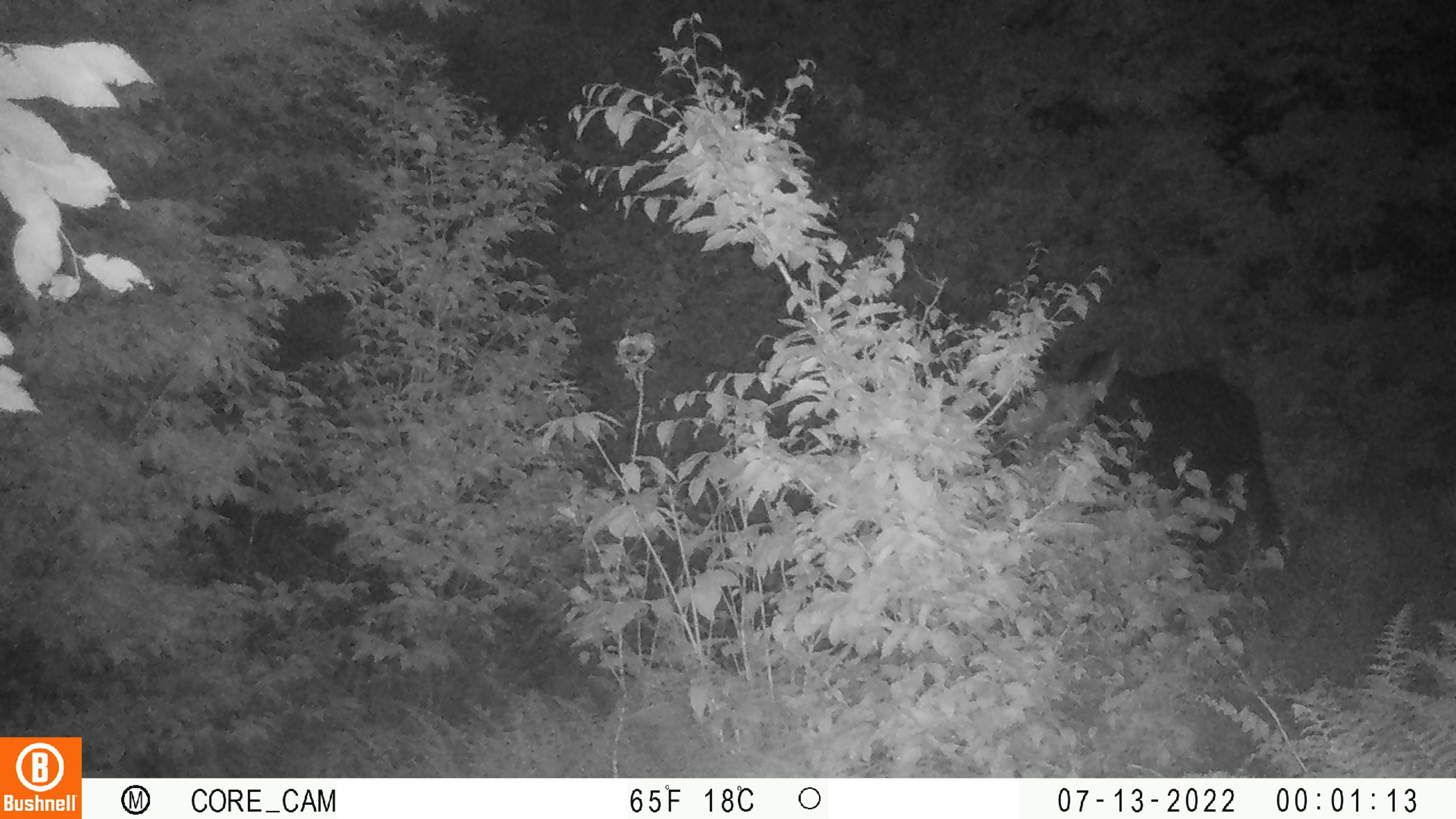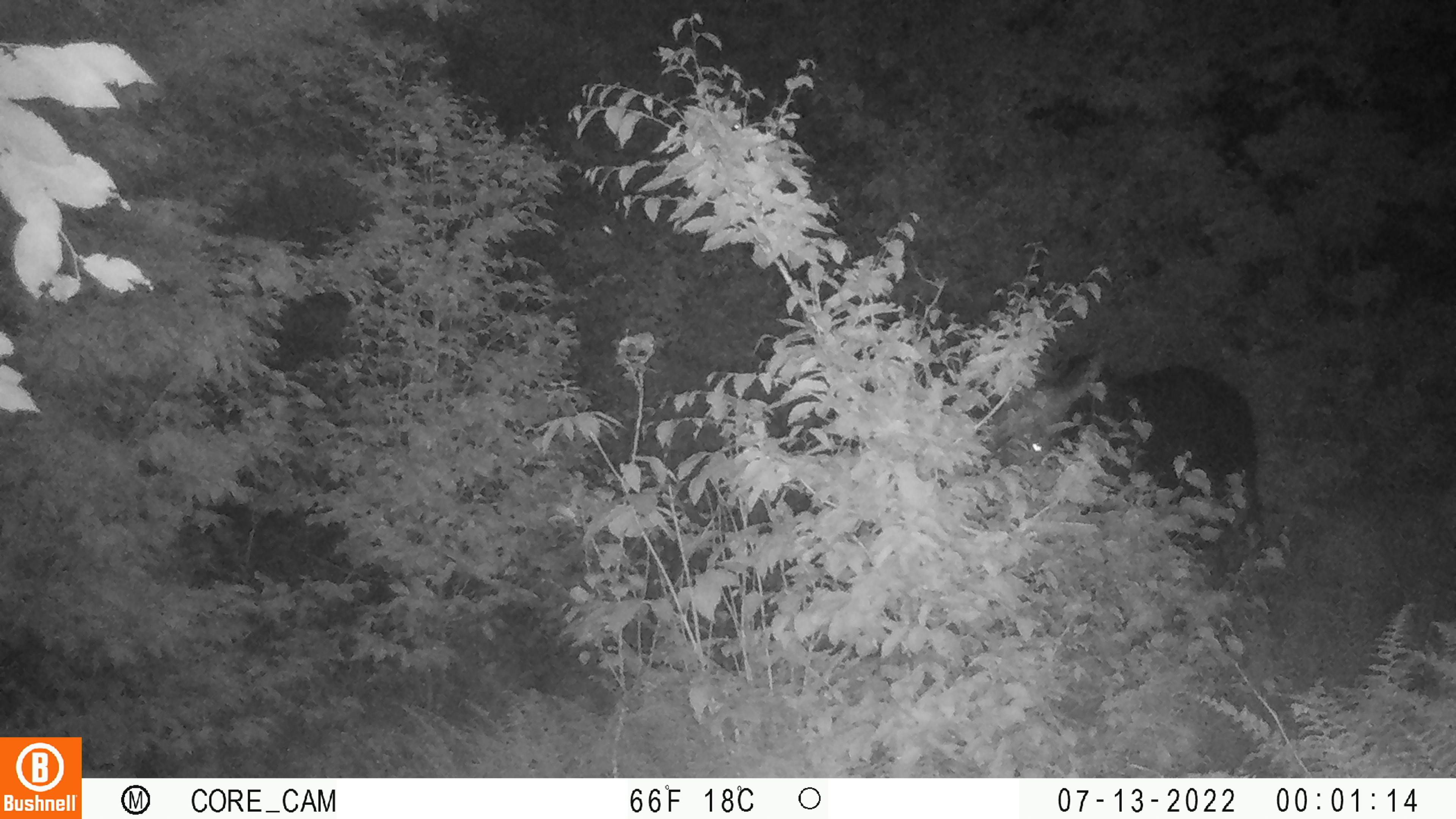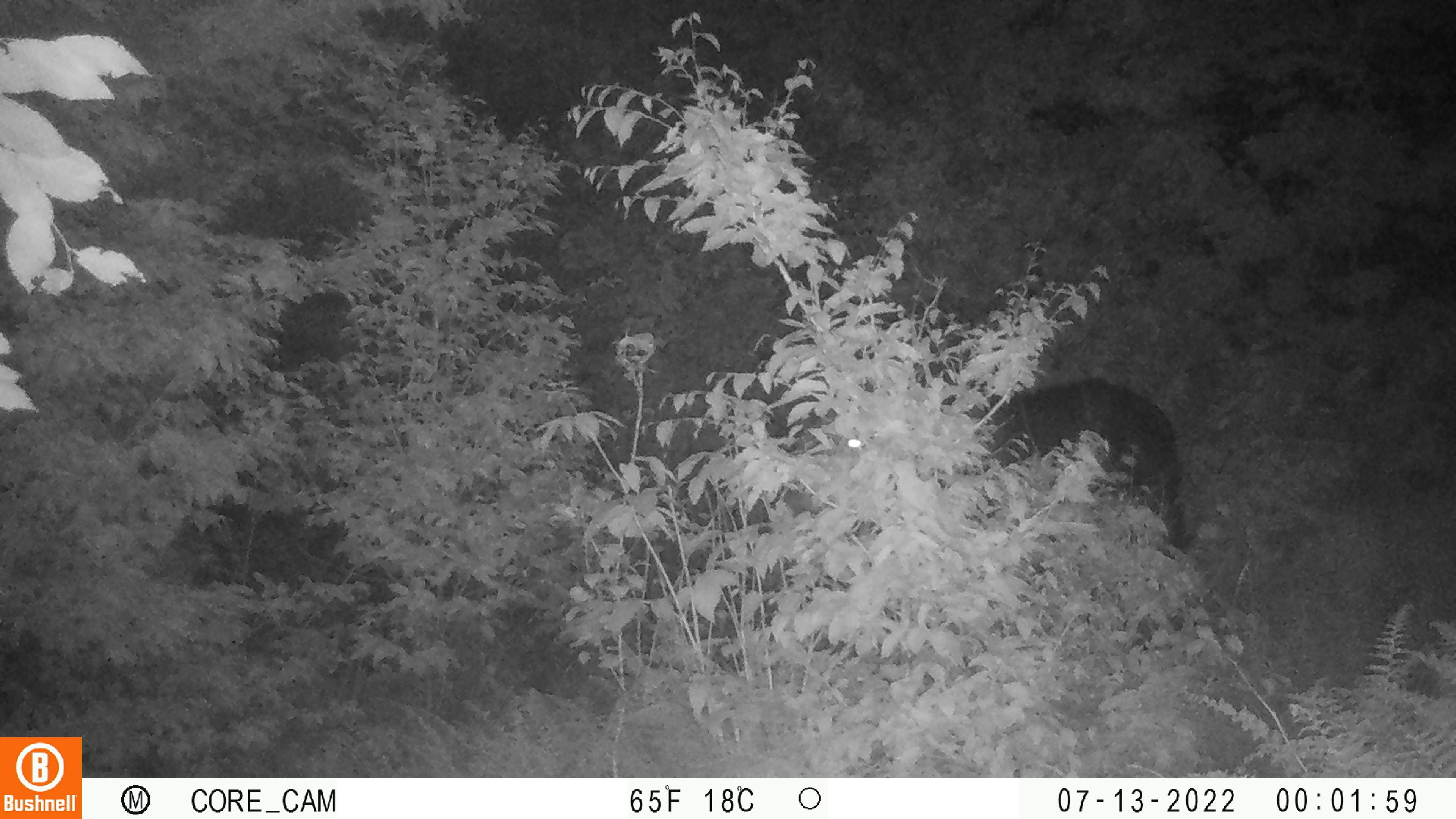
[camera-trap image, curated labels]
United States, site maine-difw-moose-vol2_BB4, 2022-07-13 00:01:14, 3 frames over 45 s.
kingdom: Animalia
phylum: Chordata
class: Mammalia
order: Artiodactyla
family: Cervidae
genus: Alces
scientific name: Alces alces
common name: moose